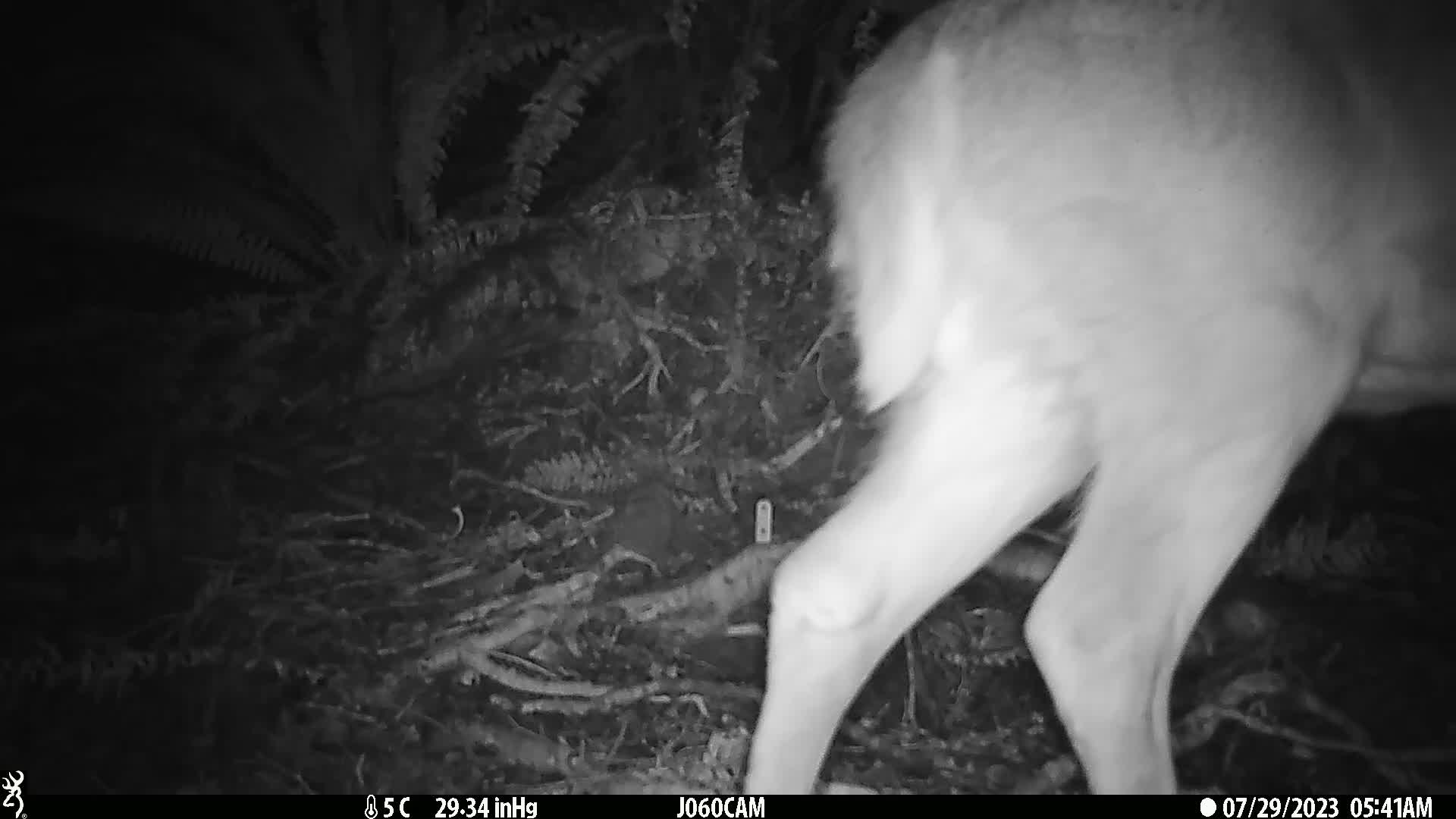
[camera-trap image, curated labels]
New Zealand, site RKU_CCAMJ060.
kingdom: Animalia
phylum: Chordata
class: Mammalia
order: Artiodactyla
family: Cervidae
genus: Odocoileus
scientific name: Odocoileus virginianus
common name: white-tailed deer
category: white tailed deer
White tailed deer (white-tailed deer) (Odocoileus virginianus).